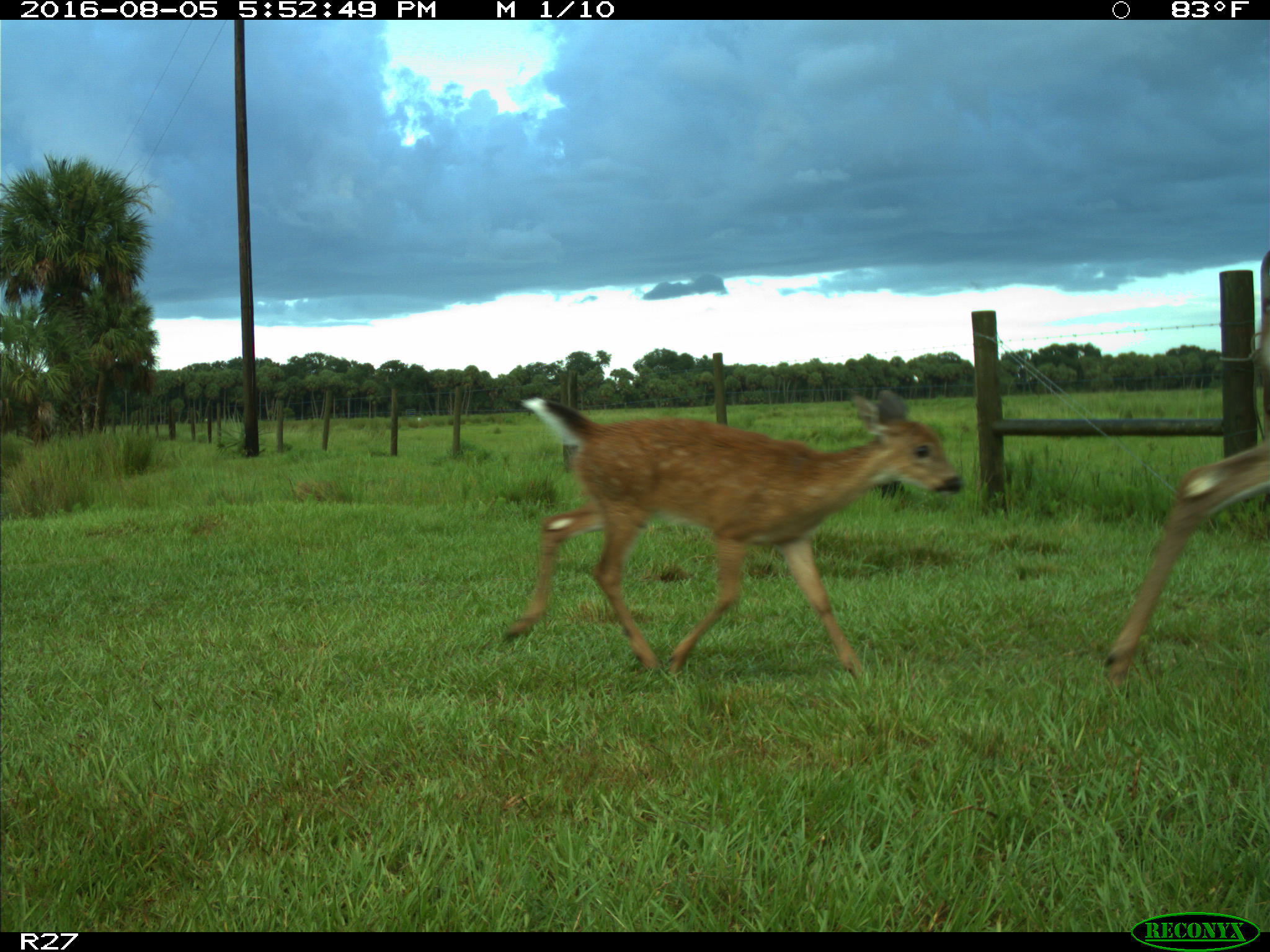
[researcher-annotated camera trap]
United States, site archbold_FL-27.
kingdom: Animalia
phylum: Chordata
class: Mammalia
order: Artiodactyla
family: Cervidae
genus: Odocoileus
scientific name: Odocoileus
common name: deer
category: unidentified deer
Unidentified deer (deer) (Odocoileus).